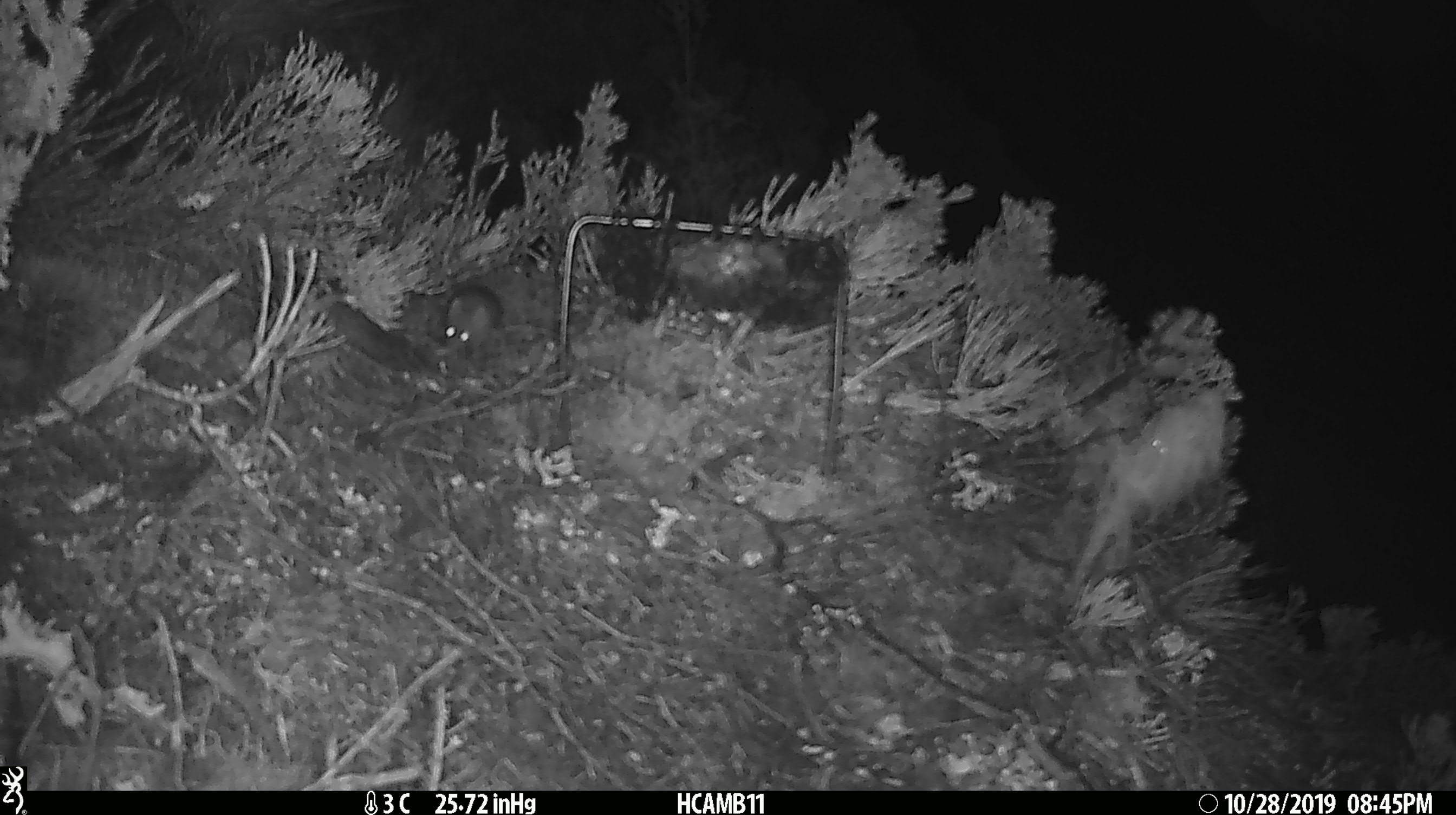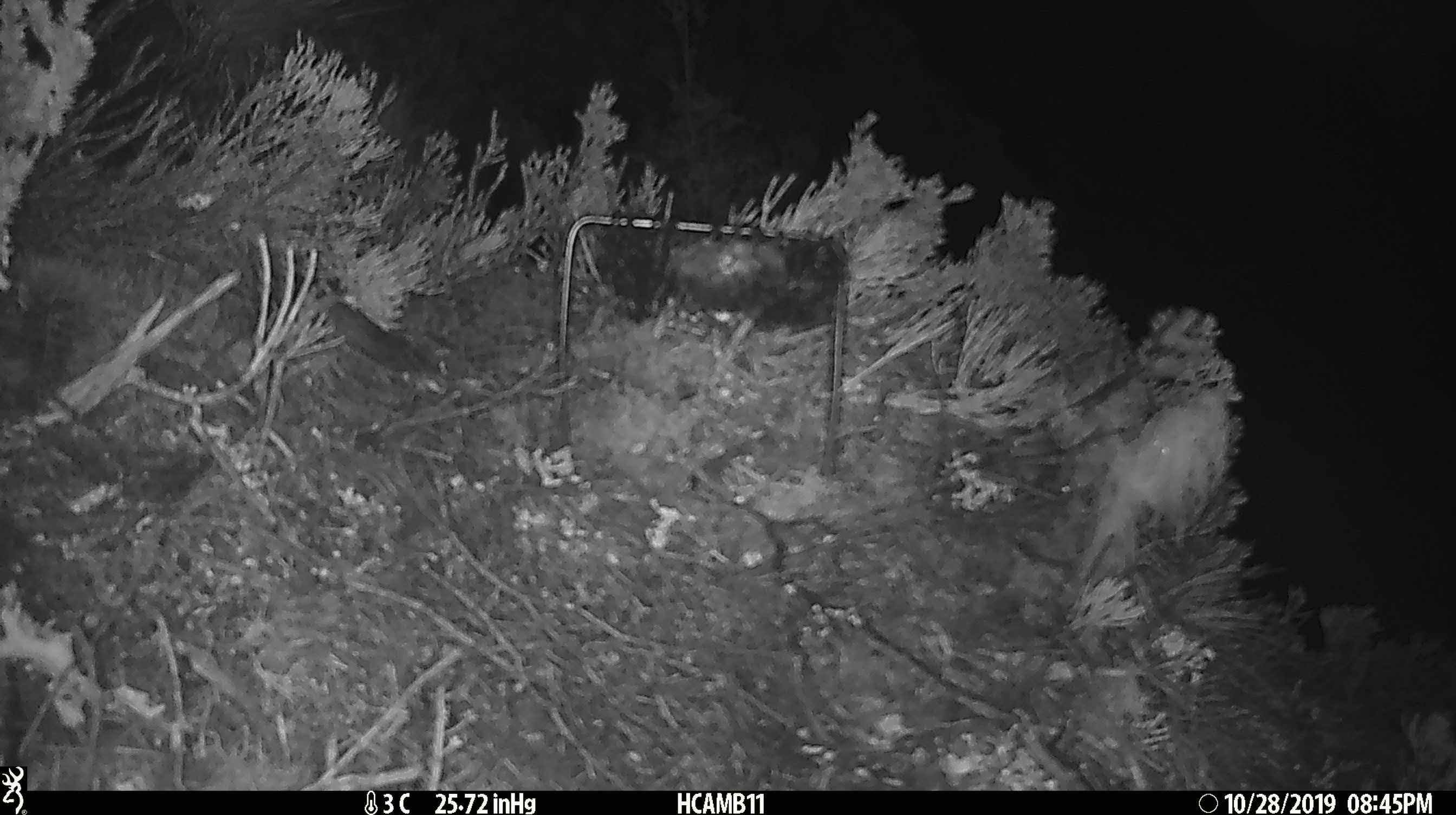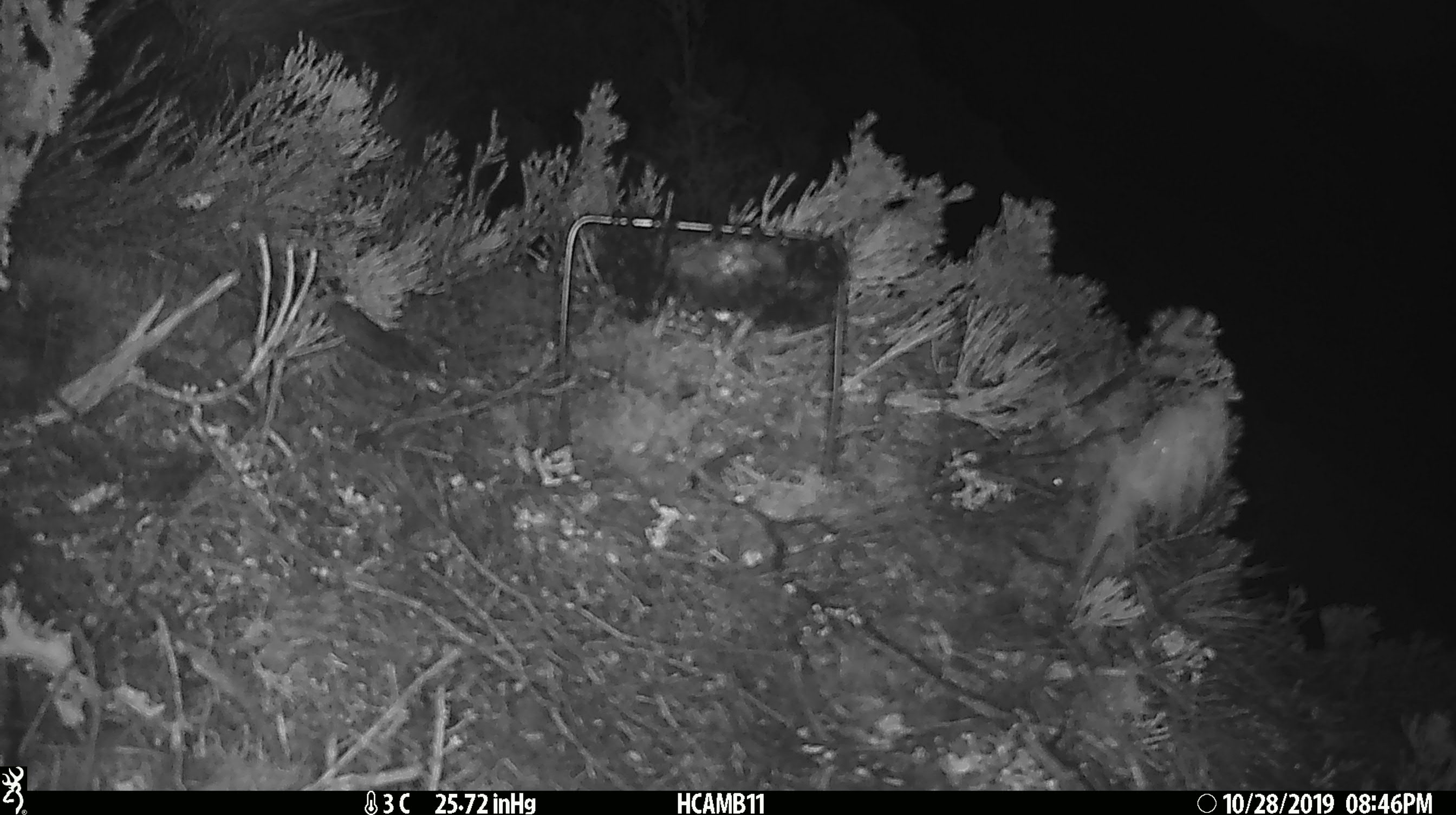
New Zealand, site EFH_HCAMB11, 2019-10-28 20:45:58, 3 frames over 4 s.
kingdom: Animalia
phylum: Chordata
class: Mammalia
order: Rodentia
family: Muridae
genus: Mus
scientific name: Mus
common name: mouse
Mouse (Mus).